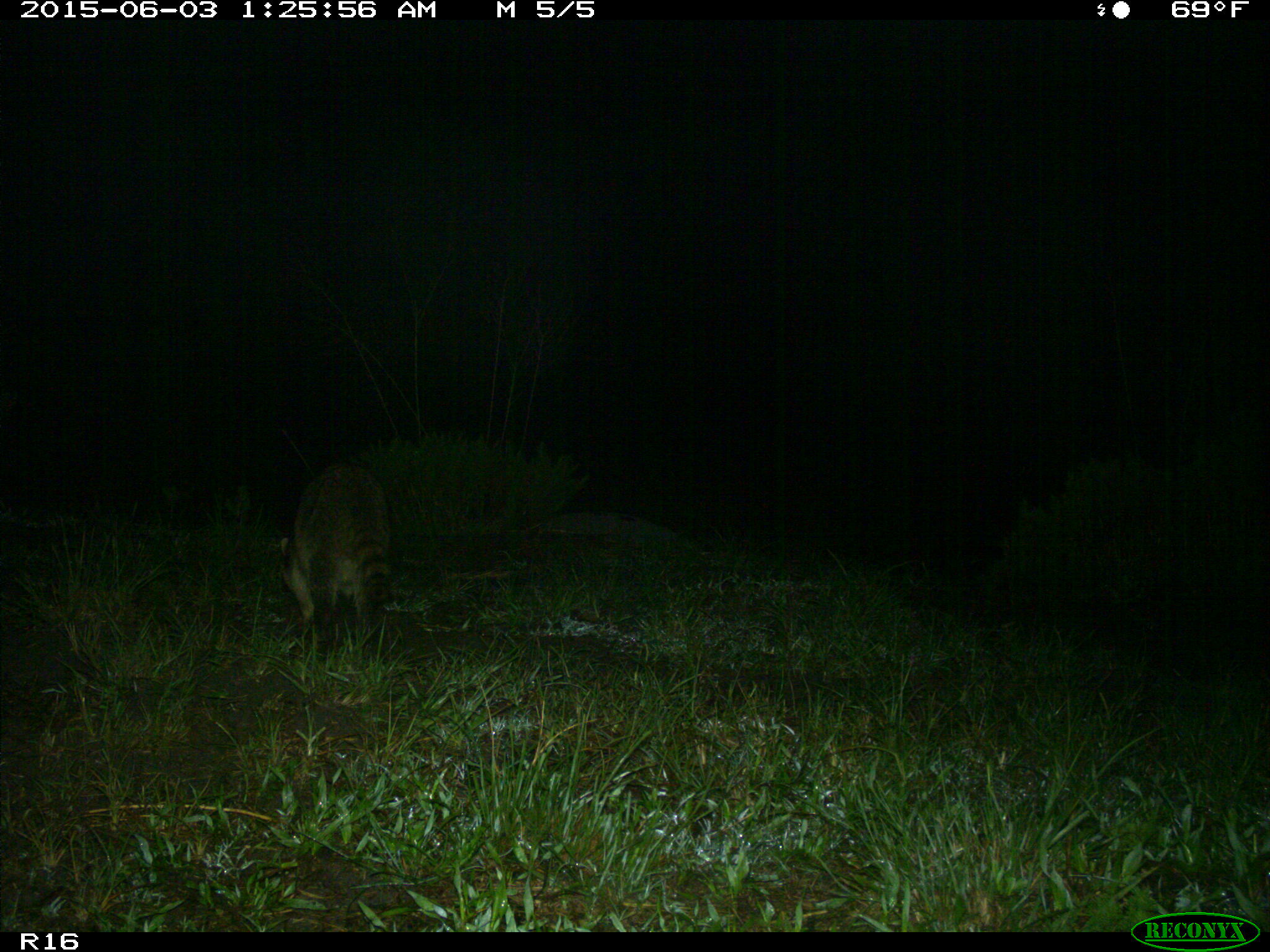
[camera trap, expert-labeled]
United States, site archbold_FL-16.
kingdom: Animalia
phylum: Chordata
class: Mammalia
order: Carnivora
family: Procyonidae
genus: Procyon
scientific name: Procyon lotor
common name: common raccoon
Procyon lotor (common raccoon).